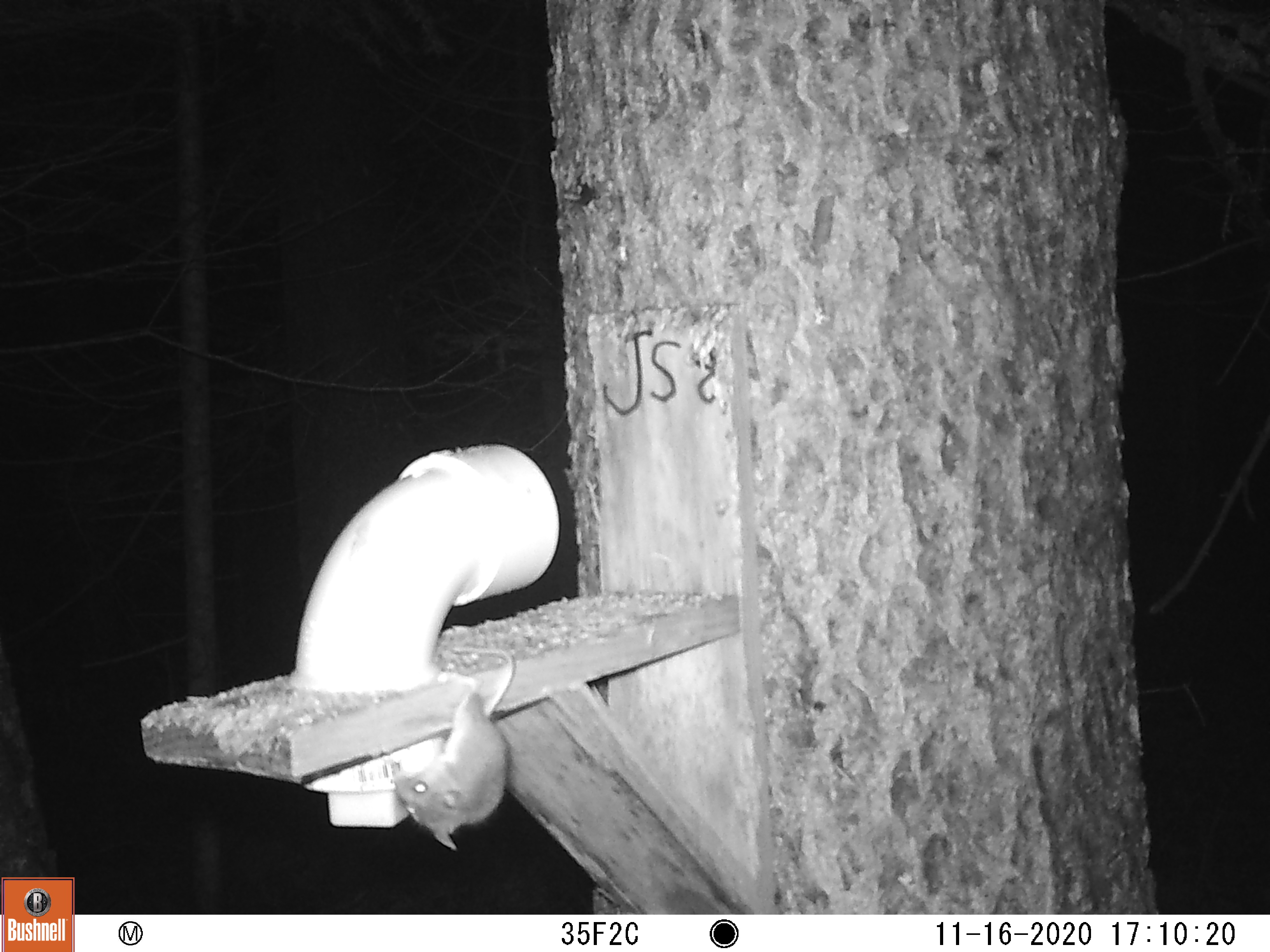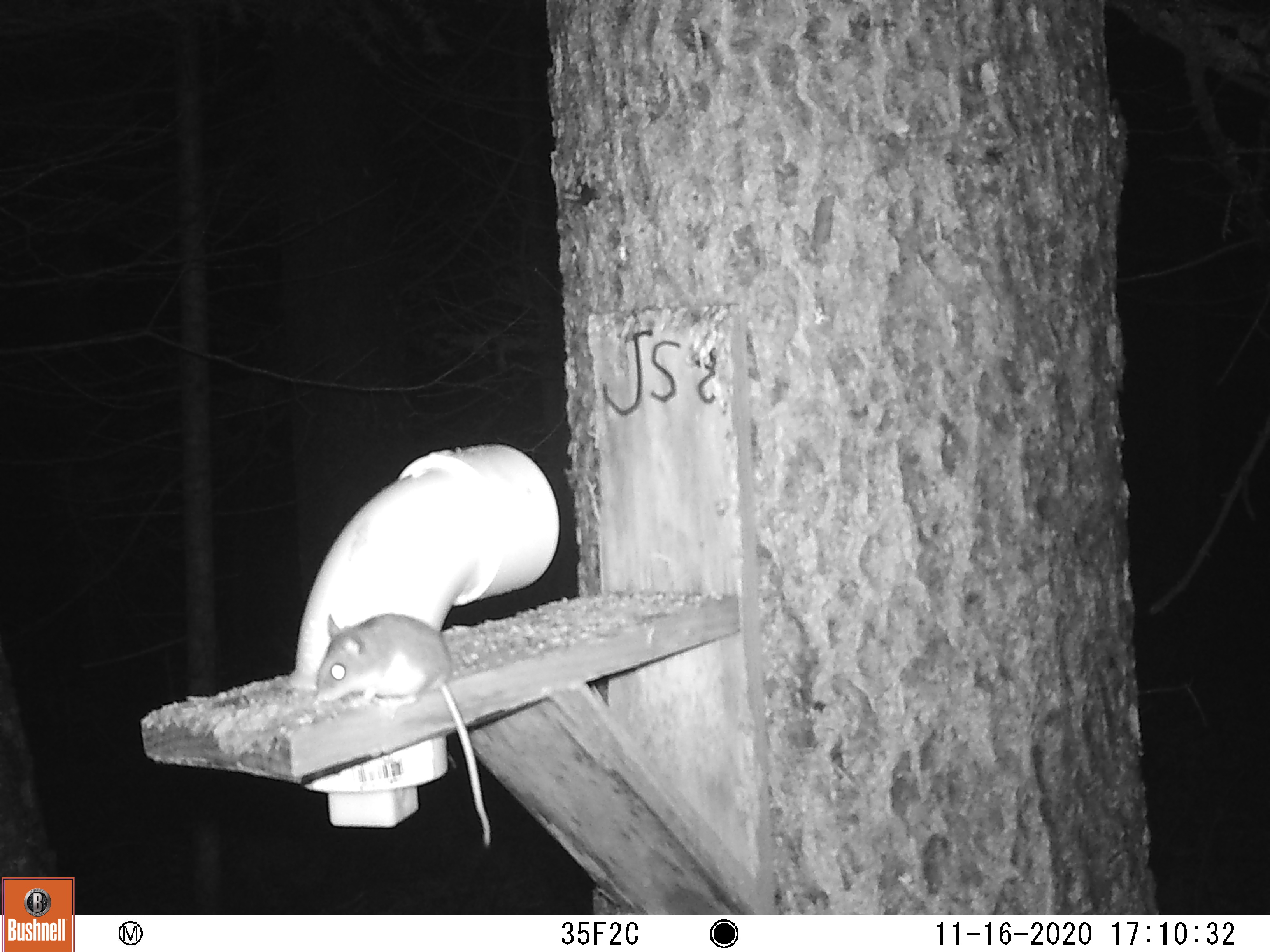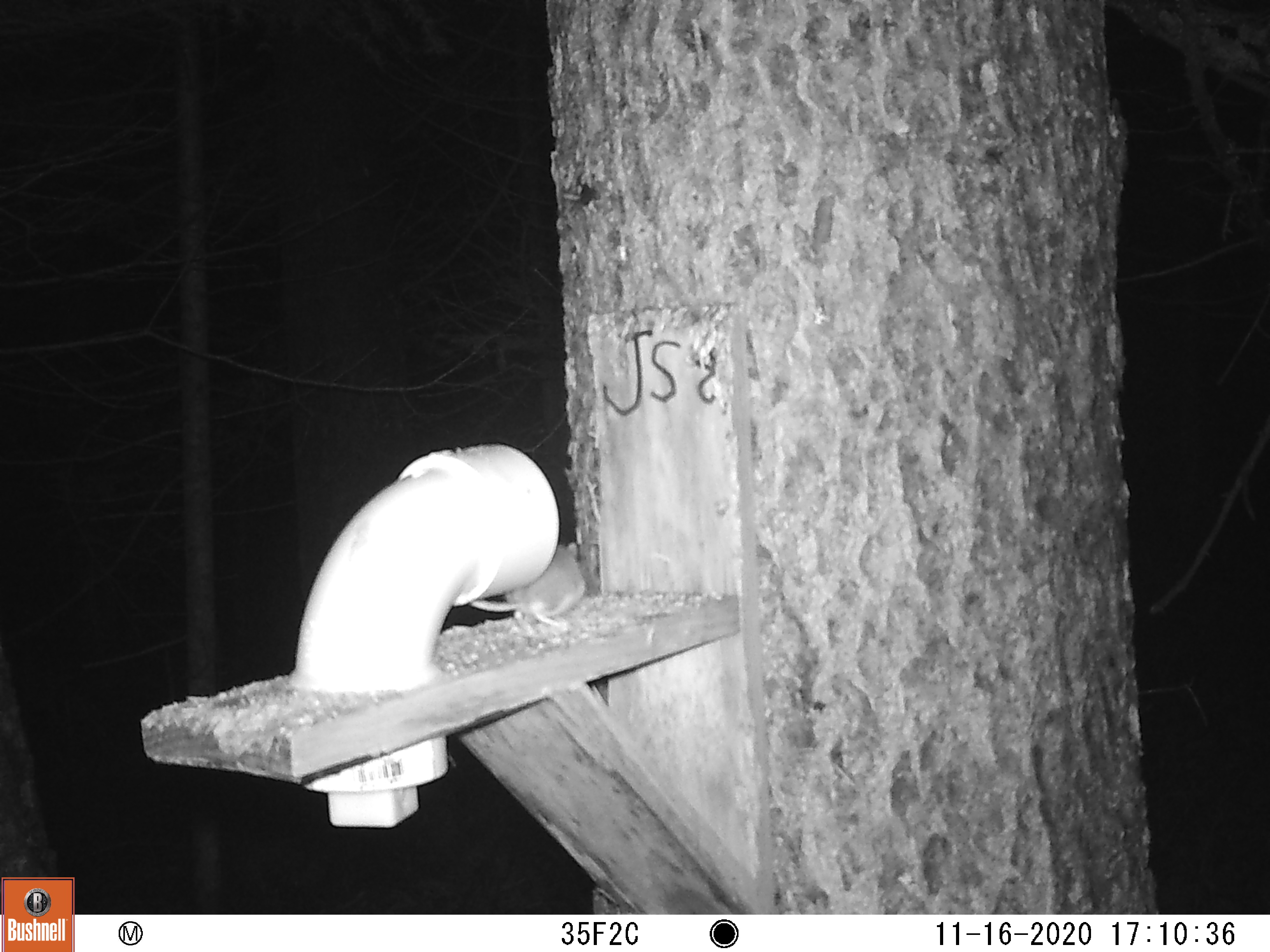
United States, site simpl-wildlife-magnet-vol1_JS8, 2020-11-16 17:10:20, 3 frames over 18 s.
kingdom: Animalia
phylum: Chordata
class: Mammalia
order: Rodentia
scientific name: Rodentia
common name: mouse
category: mouse sp.